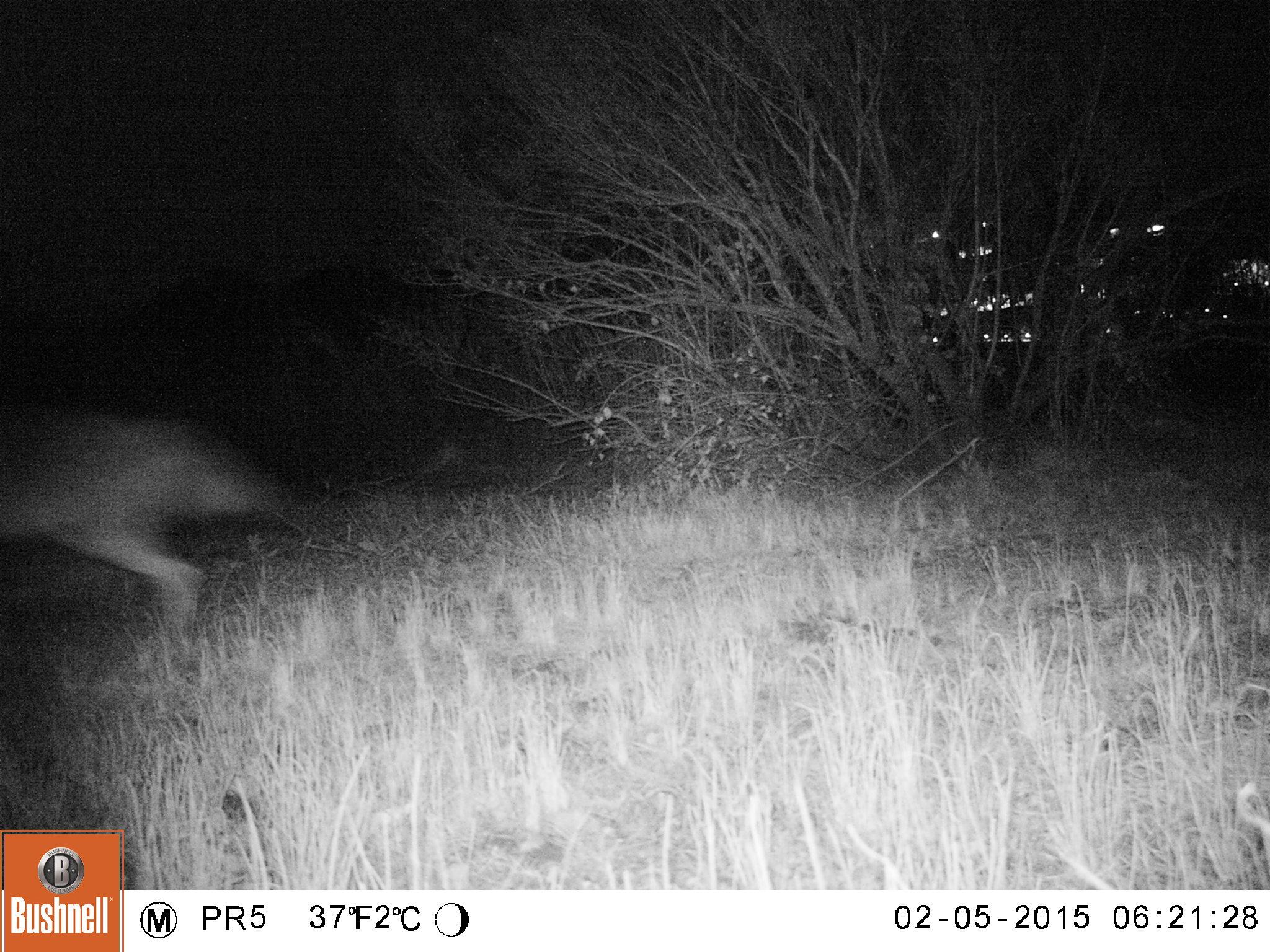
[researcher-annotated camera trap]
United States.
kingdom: Animalia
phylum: Chordata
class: Mammalia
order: Carnivora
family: Canidae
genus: Canis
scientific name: Canis latrans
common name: coyote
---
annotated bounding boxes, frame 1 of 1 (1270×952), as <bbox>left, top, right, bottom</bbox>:
Coyote: <bbox>1, 400, 304, 646</bbox>